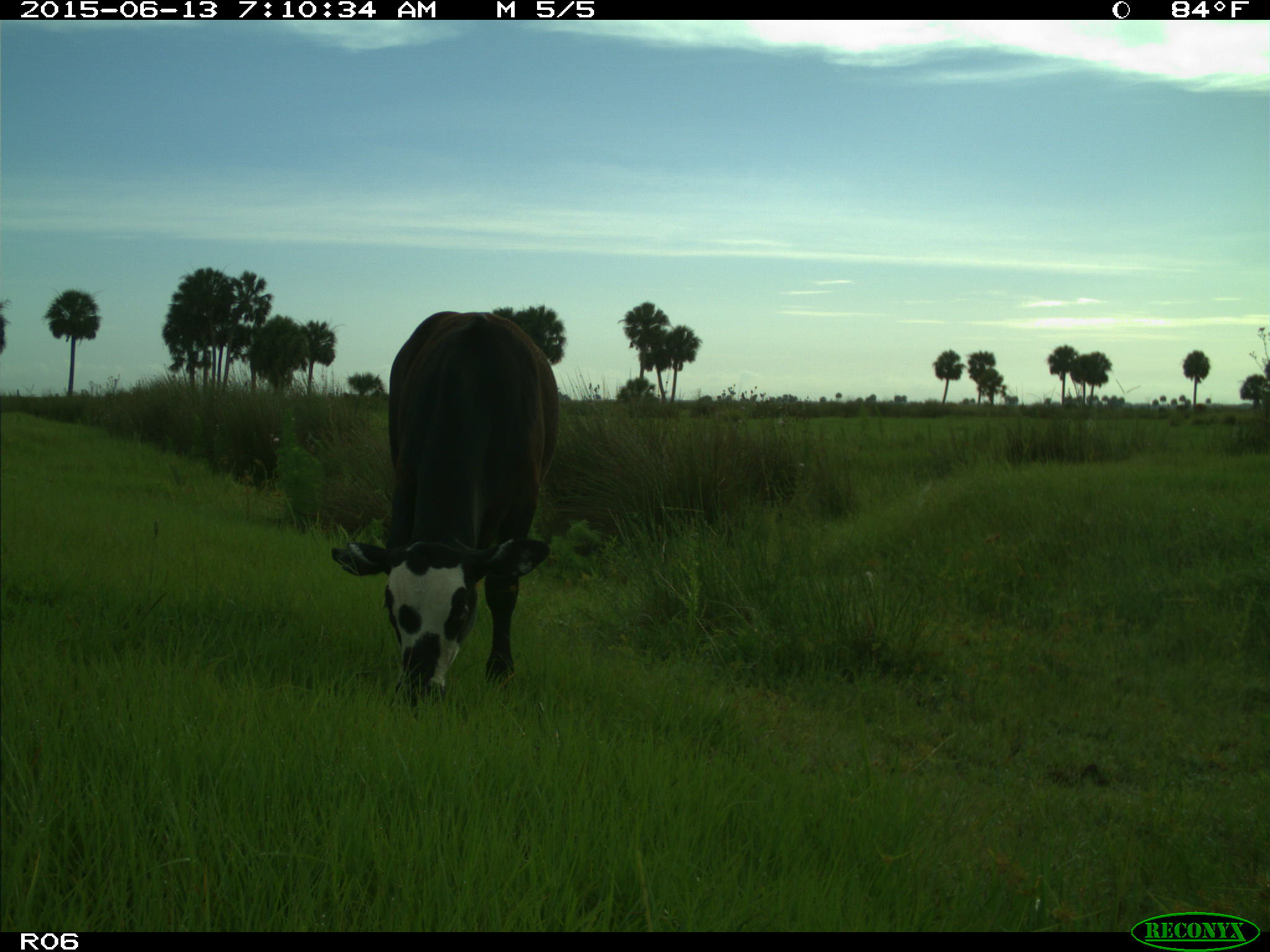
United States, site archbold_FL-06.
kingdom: Animalia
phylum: Chordata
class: Mammalia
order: Artiodactyla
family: Bovidae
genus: Bos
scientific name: Bos taurus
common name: domestic cow